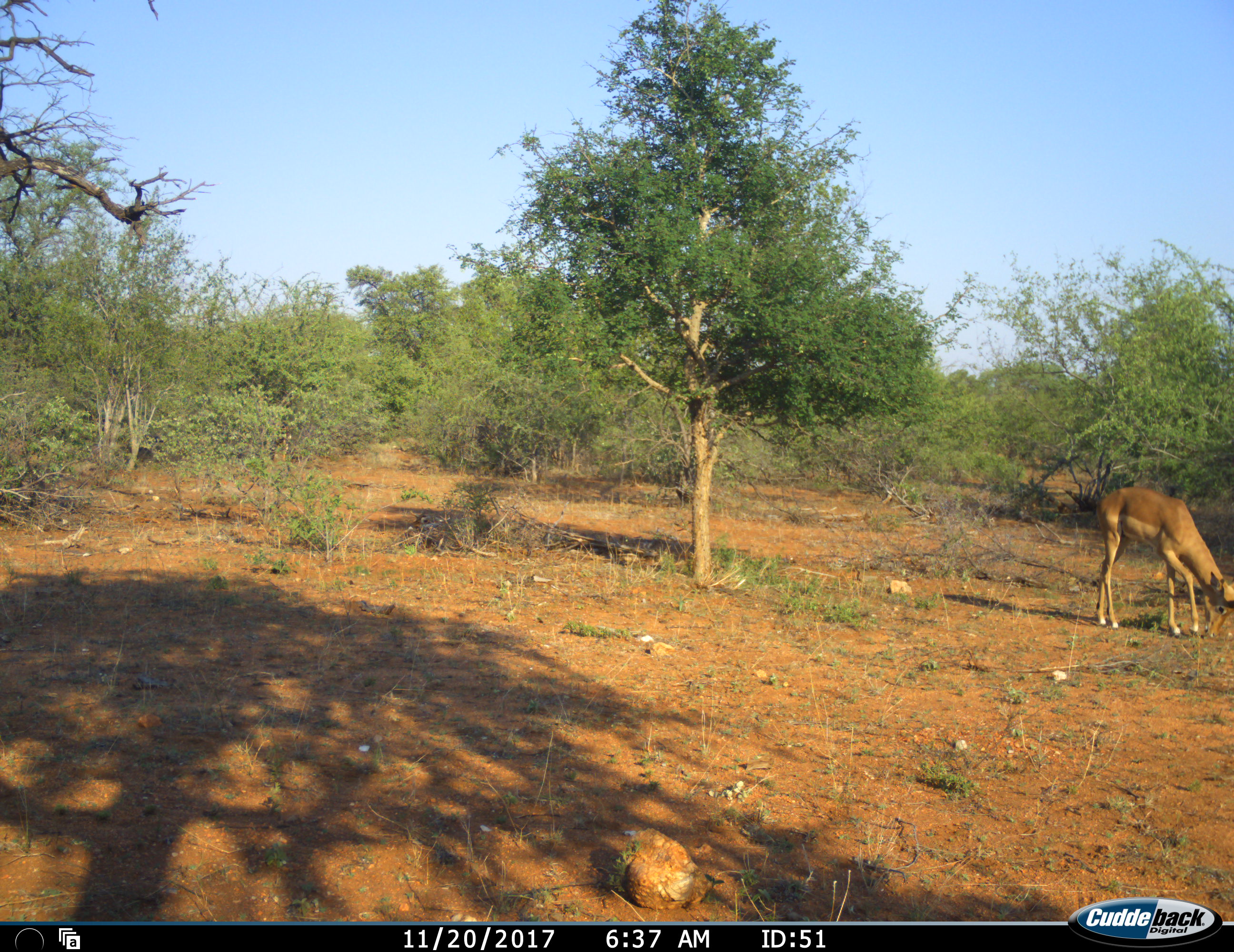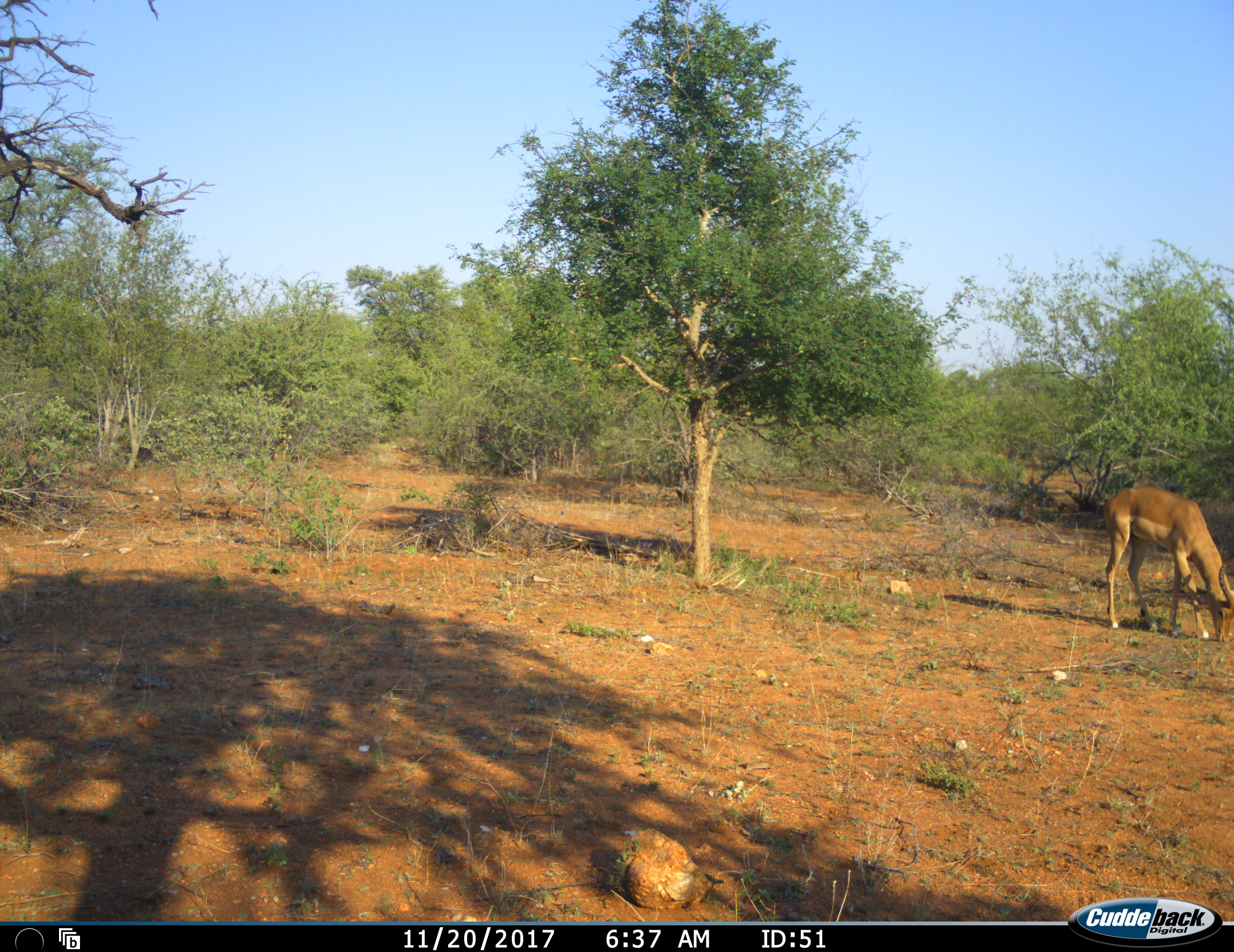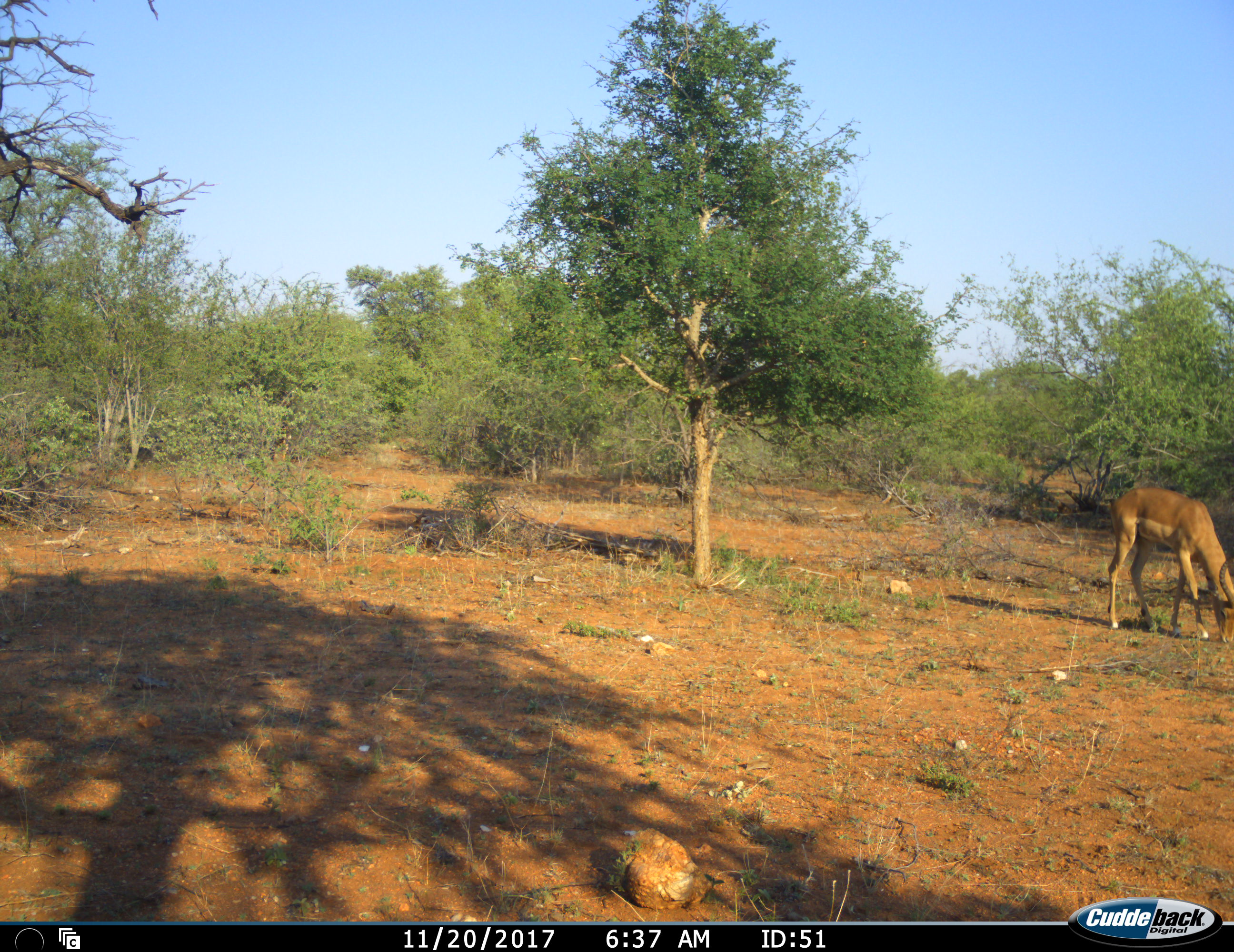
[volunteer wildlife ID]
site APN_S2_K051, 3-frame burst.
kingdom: Animalia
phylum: Chordata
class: Mammalia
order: Artiodactyla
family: Bovidae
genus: Aepyceros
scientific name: Aepyceros melampus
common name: impala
Impala (Aepyceros melampus), count 1. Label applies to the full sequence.